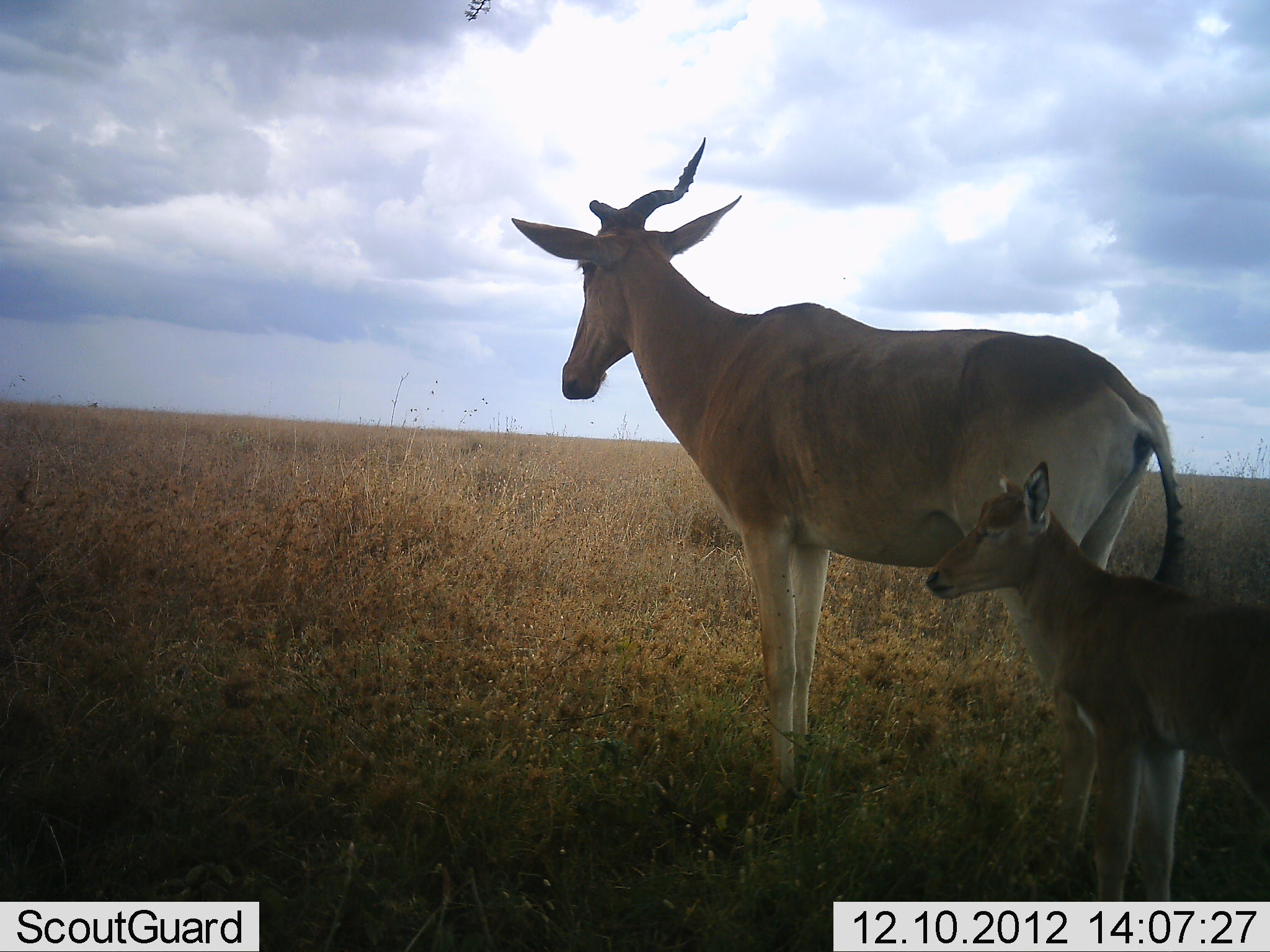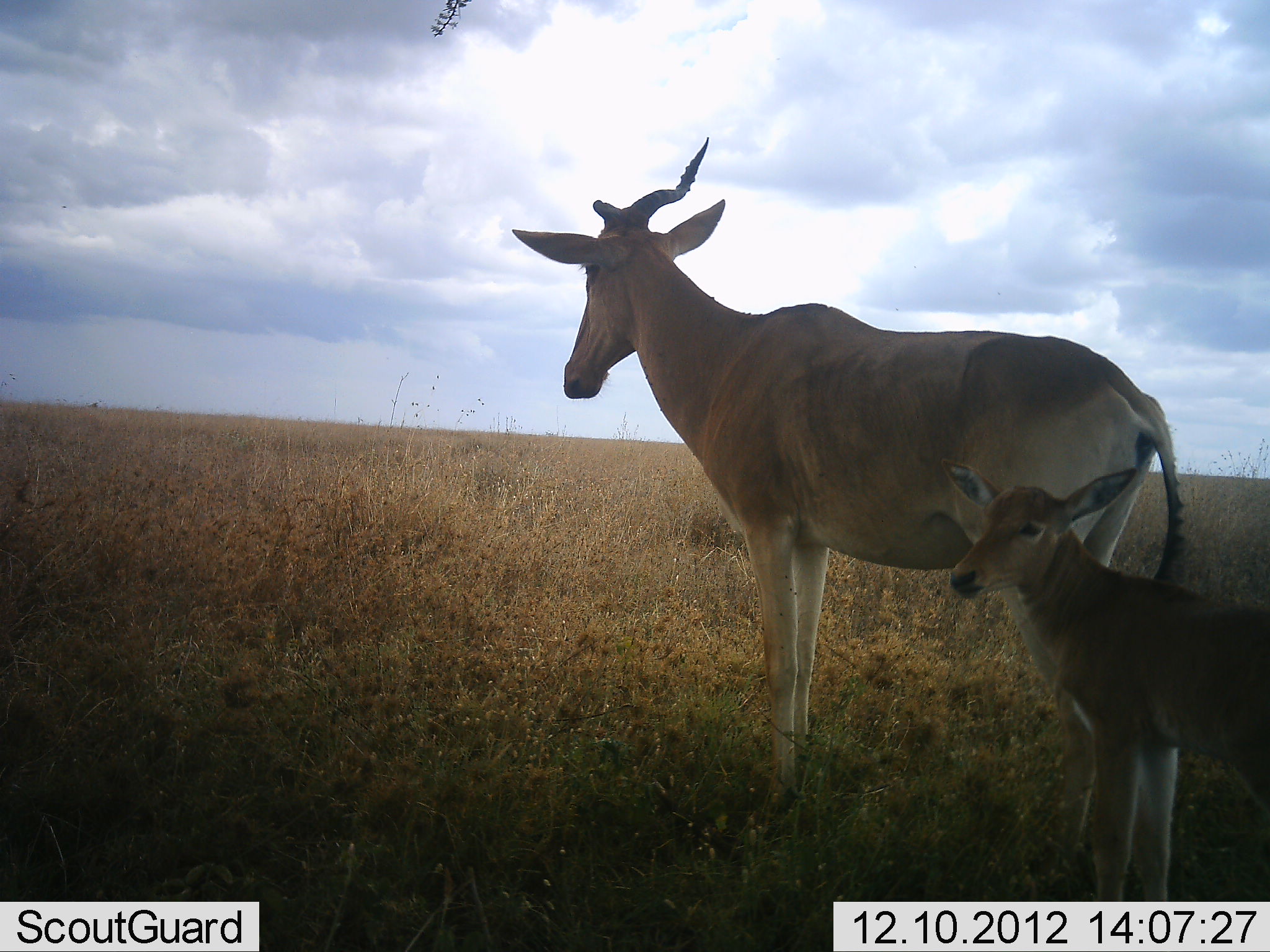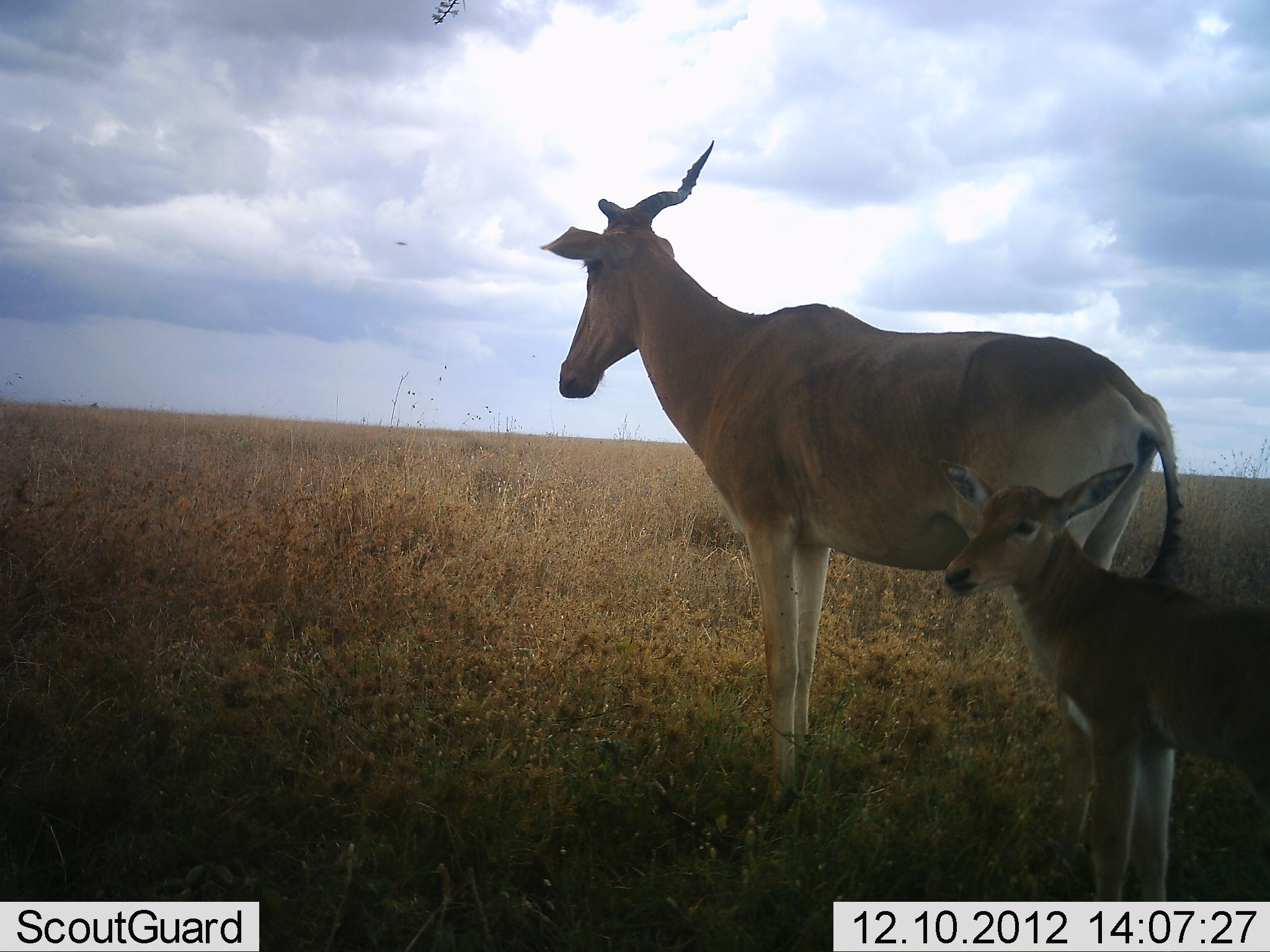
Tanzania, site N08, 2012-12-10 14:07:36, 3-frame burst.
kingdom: Animalia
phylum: Chordata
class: Mammalia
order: Artiodactyla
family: Bovidae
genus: Alcelaphus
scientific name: Alcelaphus buselaphus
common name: hartebeest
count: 2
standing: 100%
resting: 0%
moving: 0%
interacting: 10%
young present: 100%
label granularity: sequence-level